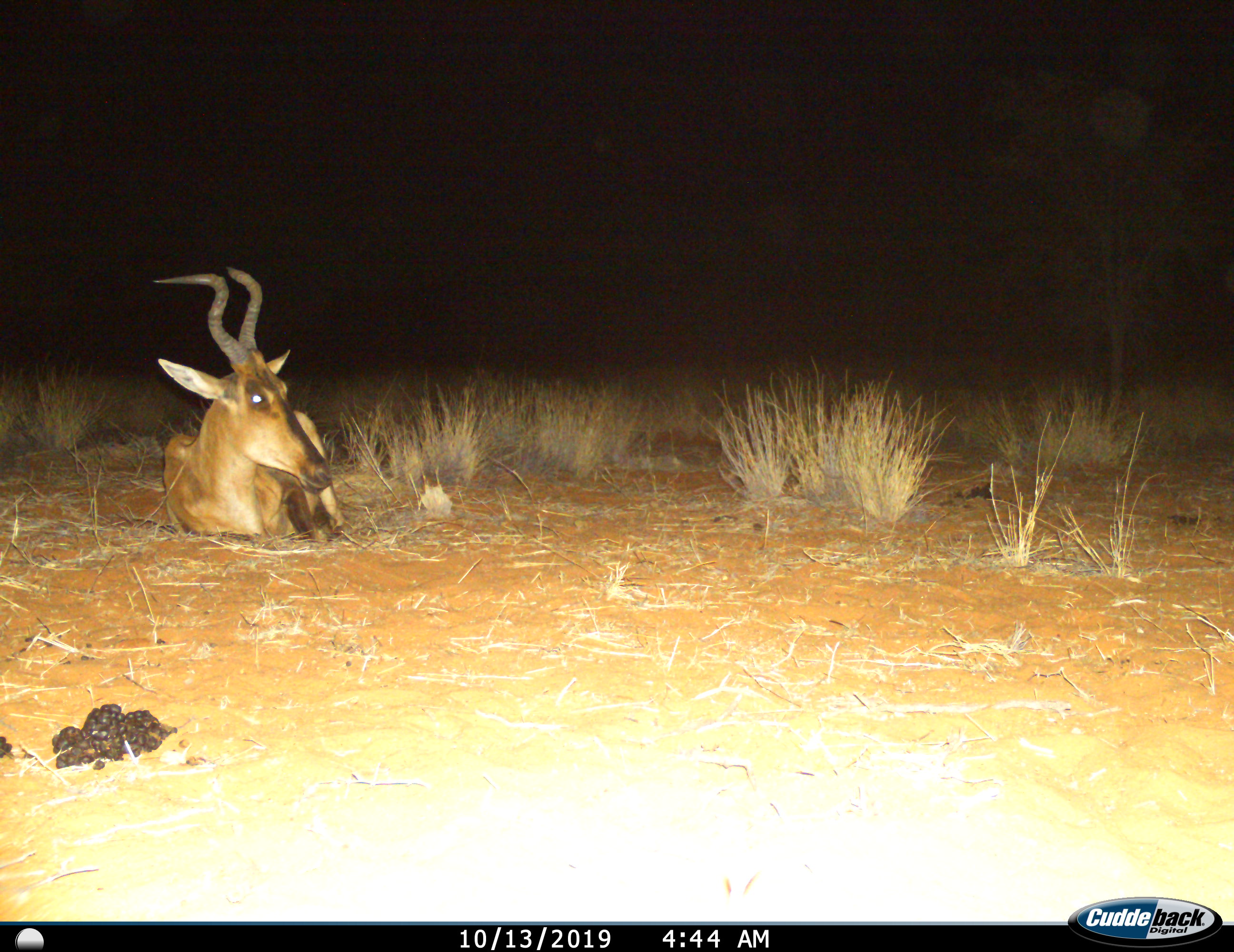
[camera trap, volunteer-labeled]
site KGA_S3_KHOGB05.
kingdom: Animalia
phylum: Chordata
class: Mammalia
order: Artiodactyla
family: Bovidae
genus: Alcelaphus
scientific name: Alcelaphus buselaphus caama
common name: red hartebeest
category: hartebeestred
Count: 1.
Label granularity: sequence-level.